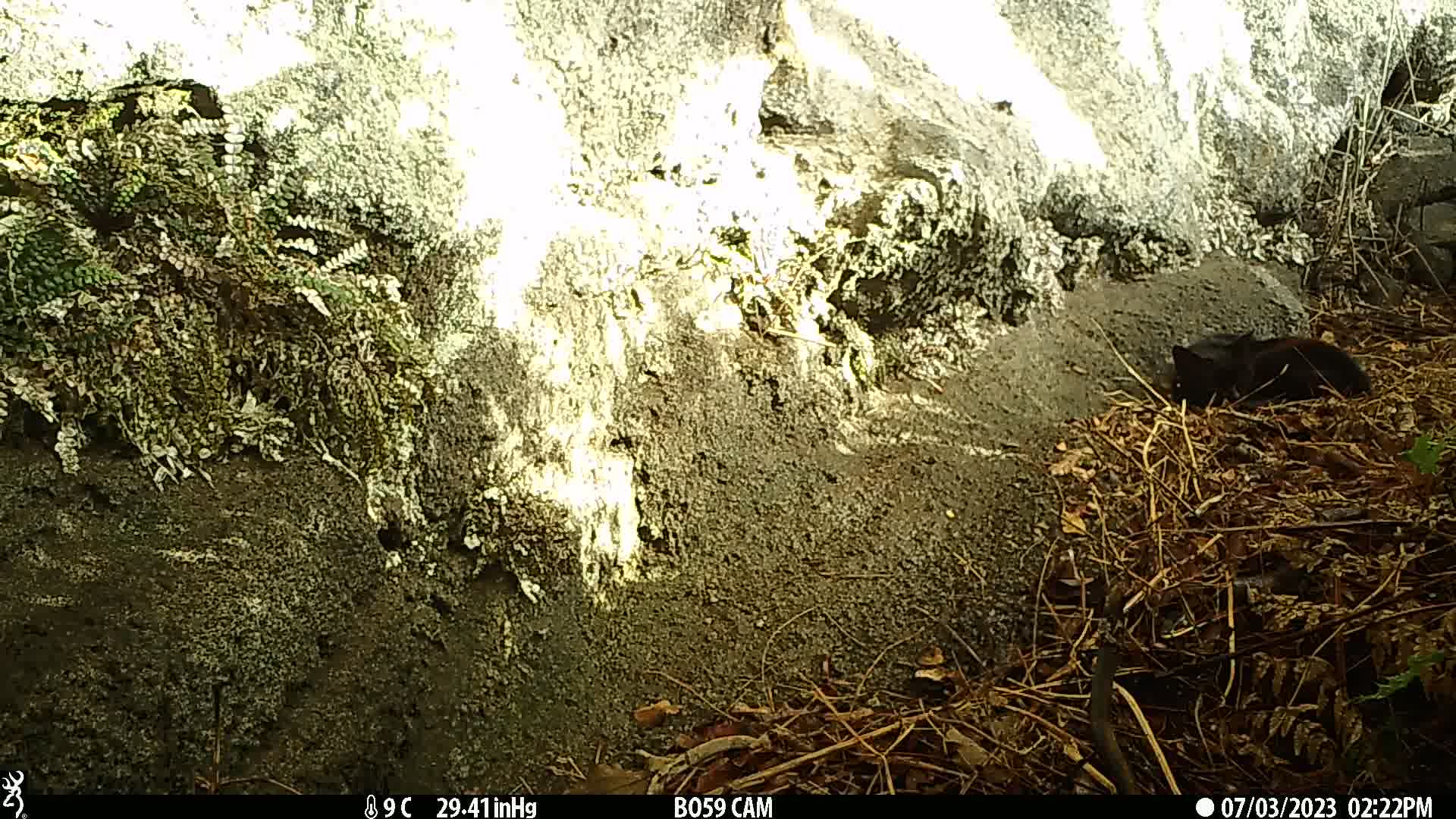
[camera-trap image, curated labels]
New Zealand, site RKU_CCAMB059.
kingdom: Animalia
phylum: Chordata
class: Mammalia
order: Carnivora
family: Felidae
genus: Felis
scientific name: Felis catus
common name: domestic cat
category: cat